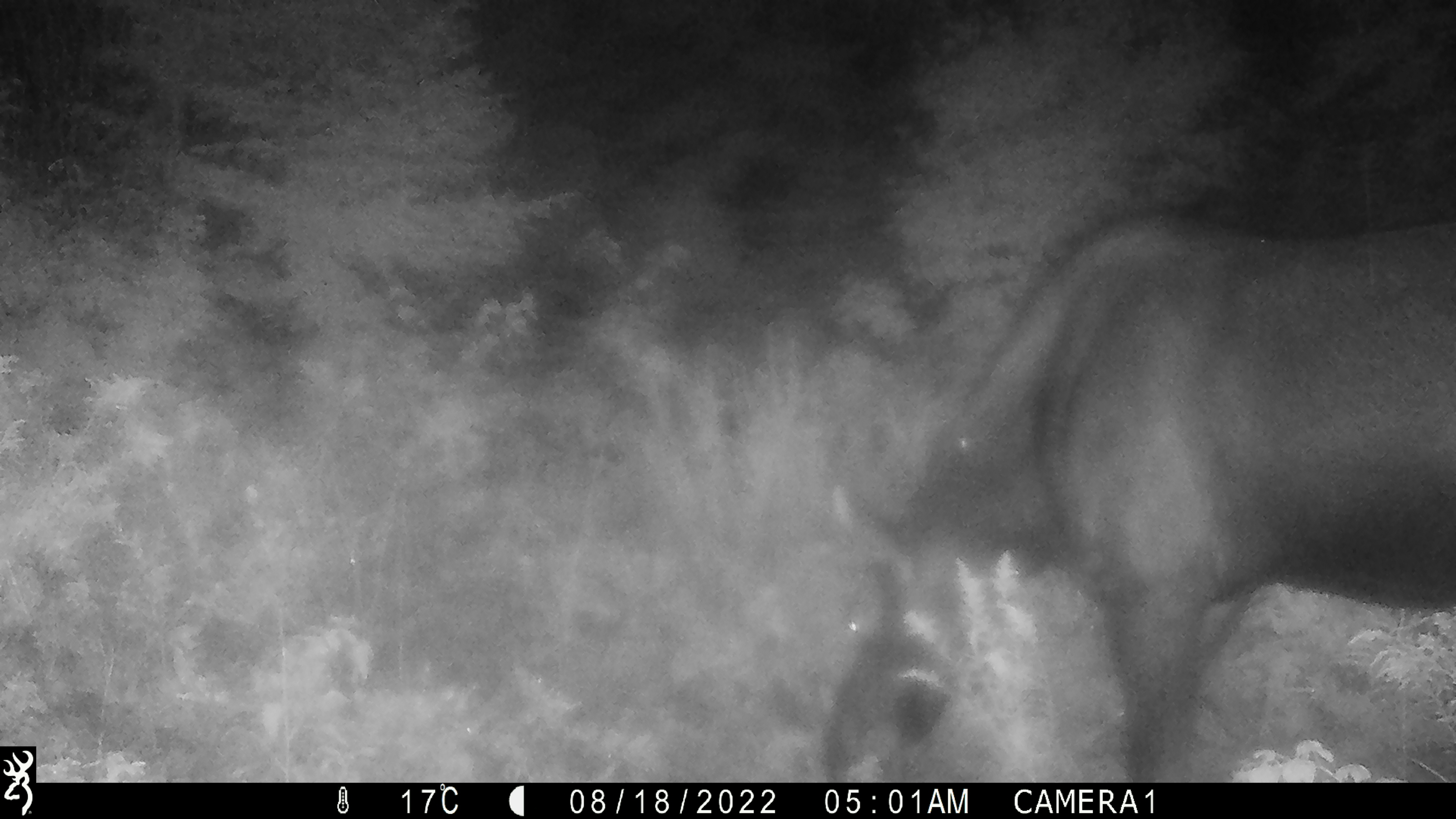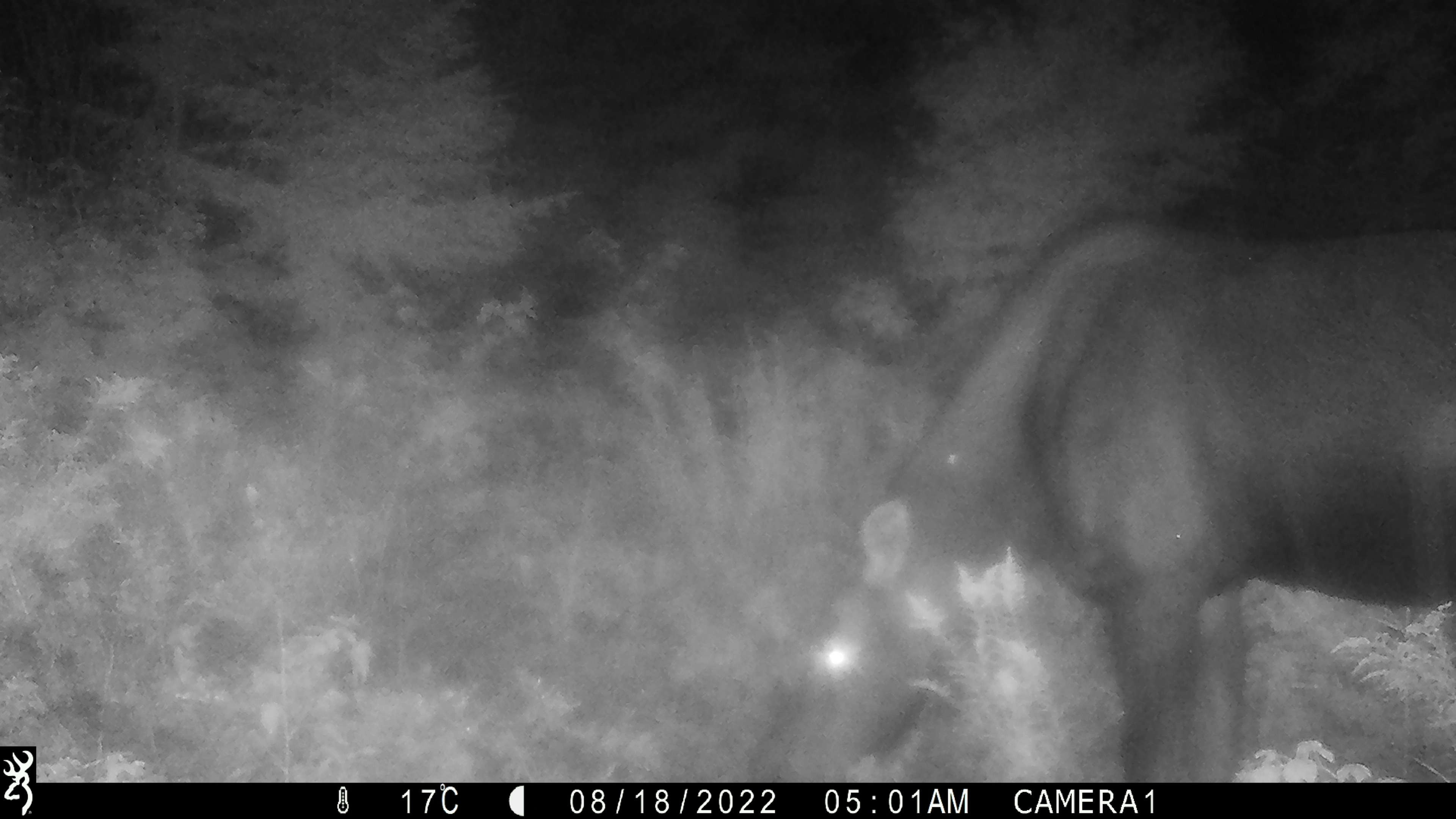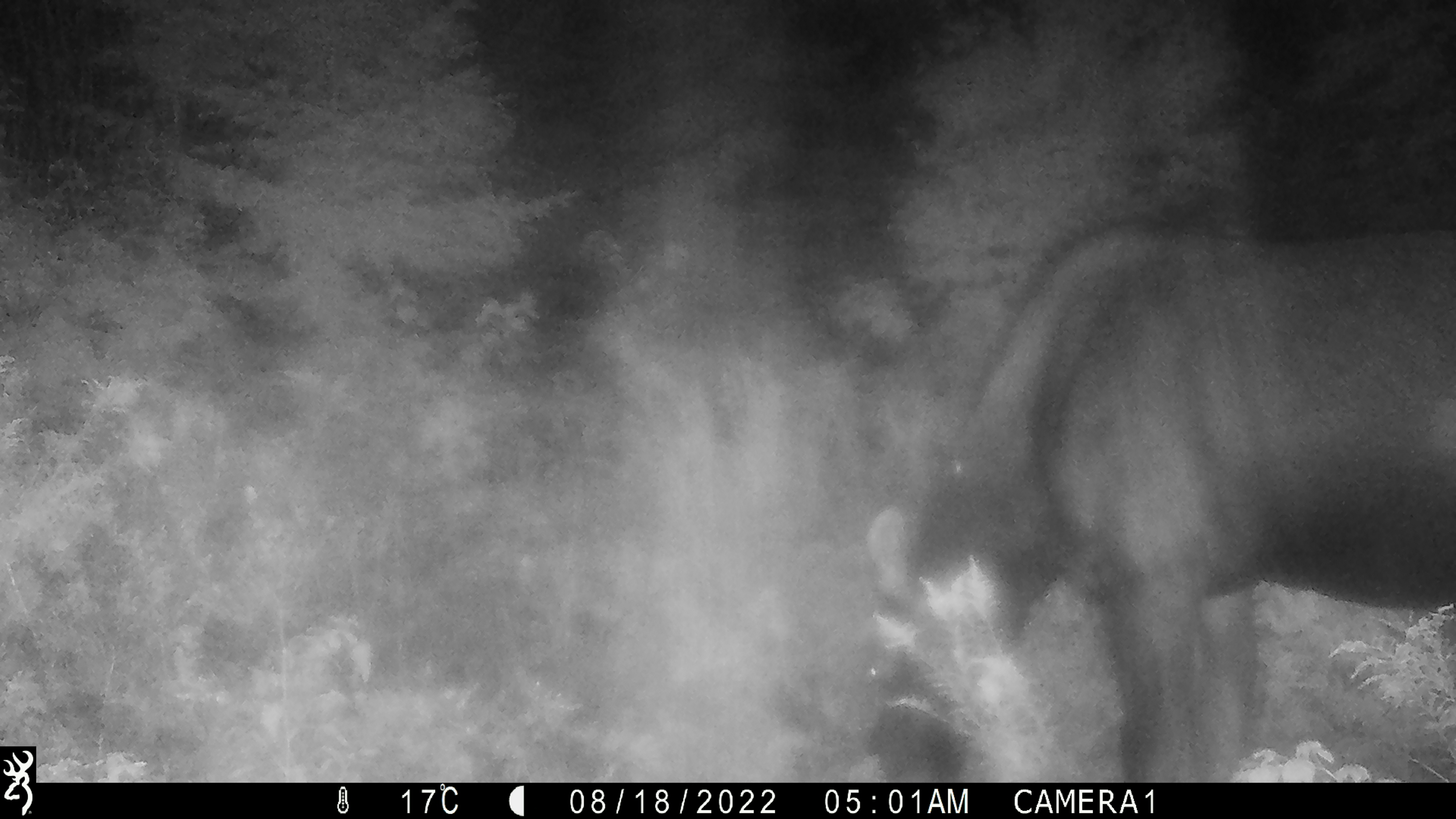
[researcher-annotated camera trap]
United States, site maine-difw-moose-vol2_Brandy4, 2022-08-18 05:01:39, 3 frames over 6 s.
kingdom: Animalia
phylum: Chordata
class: Mammalia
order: Artiodactyla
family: Cervidae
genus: Alces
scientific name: Alces alces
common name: moose